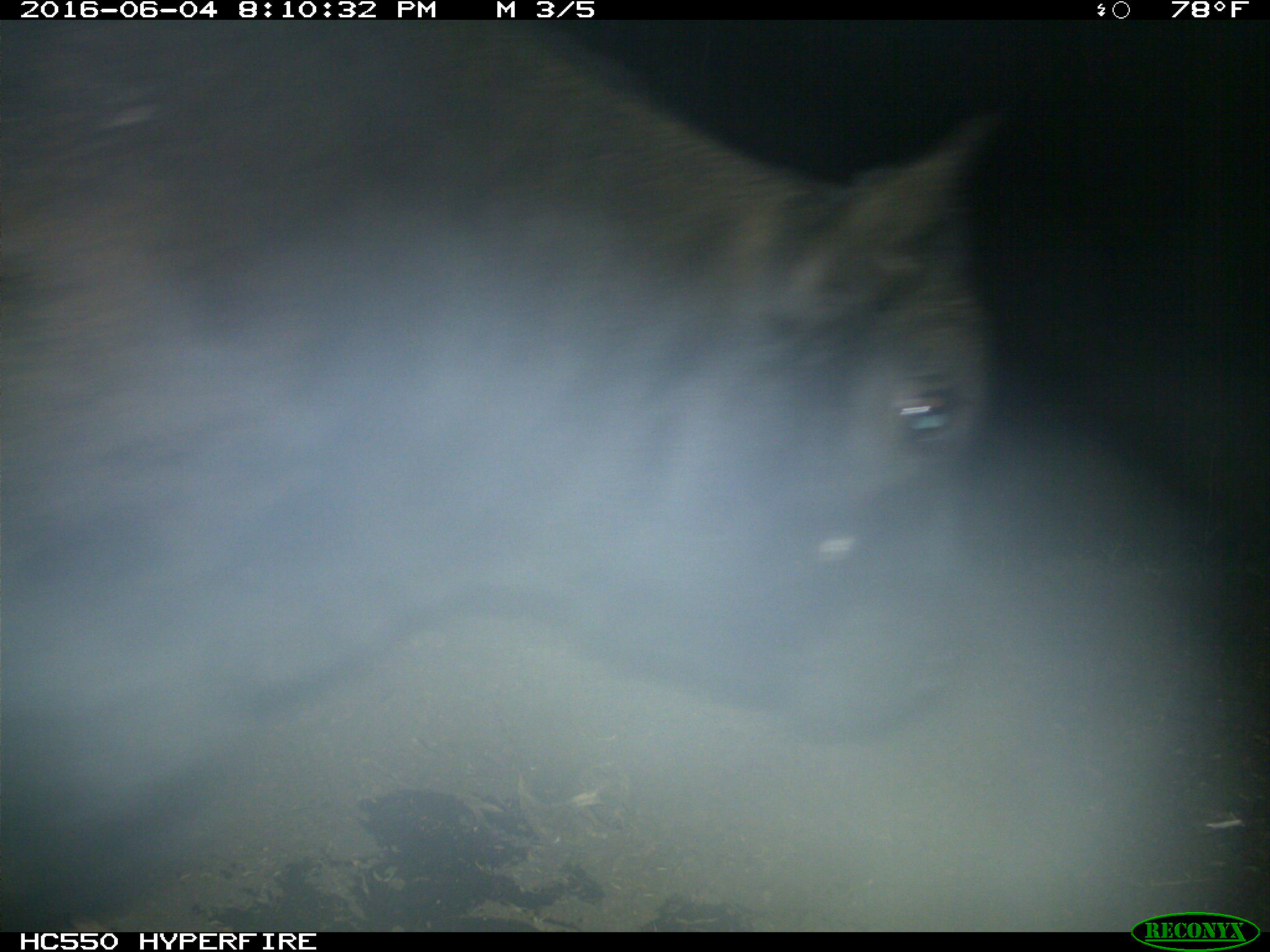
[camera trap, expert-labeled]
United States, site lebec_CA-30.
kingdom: Animalia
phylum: Chordata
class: Mammalia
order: Artiodactyla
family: Bovidae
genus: Bos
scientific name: Bos taurus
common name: domestic cow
Bos taurus (domestic cow).